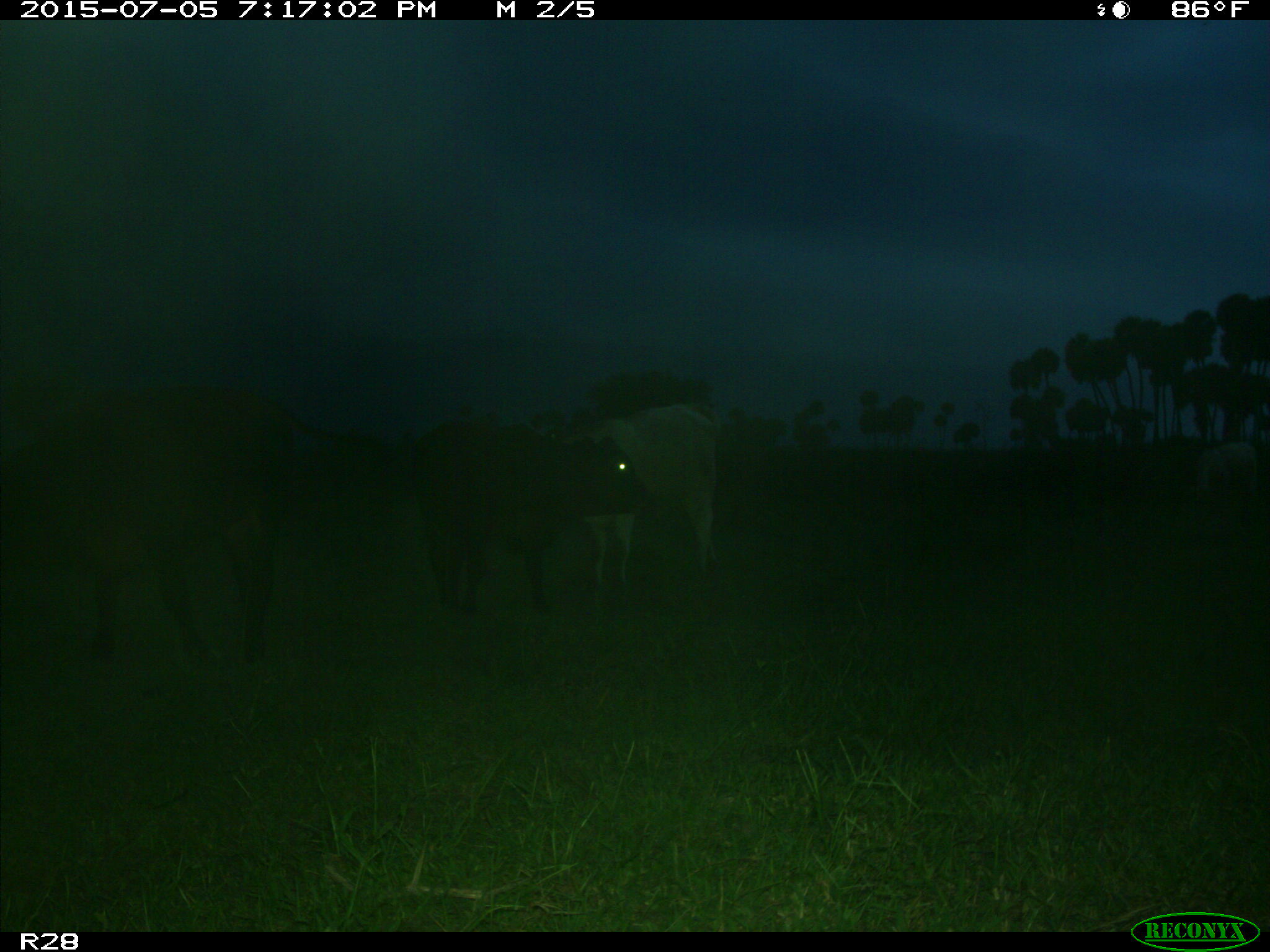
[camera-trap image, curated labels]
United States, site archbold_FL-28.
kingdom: Animalia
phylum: Chordata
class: Mammalia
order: Artiodactyla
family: Bovidae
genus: Bos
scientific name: Bos taurus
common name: domestic cow